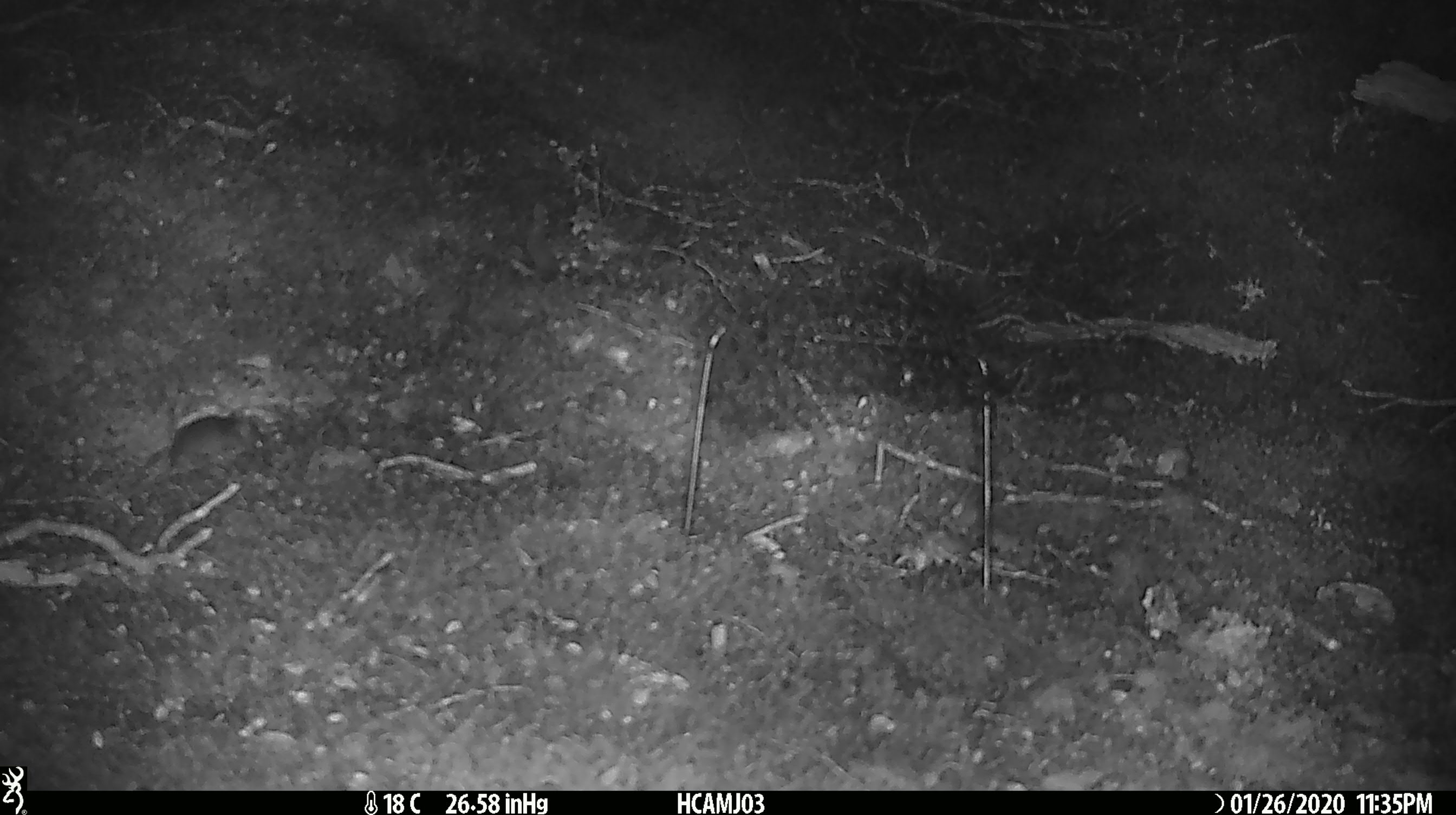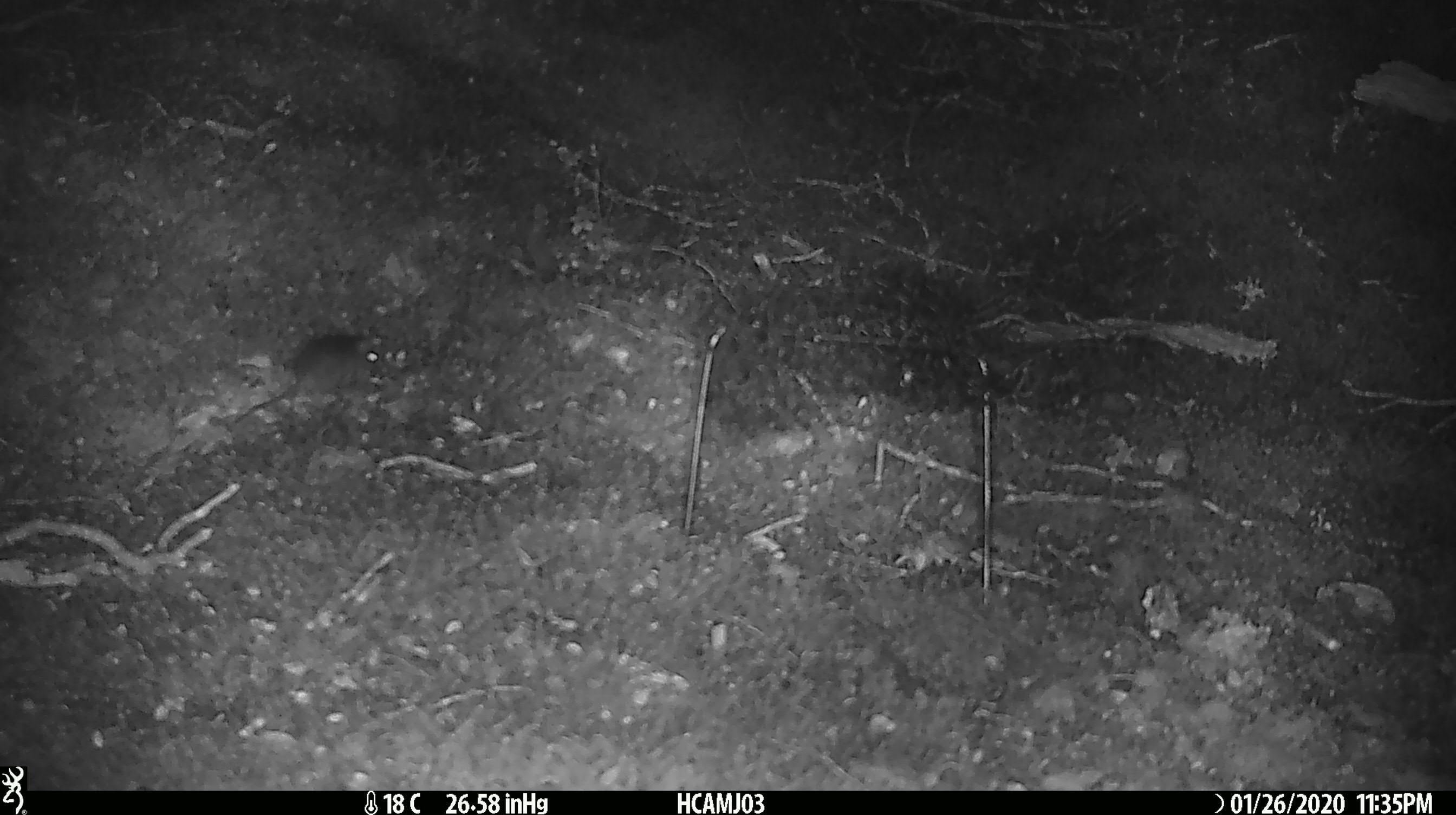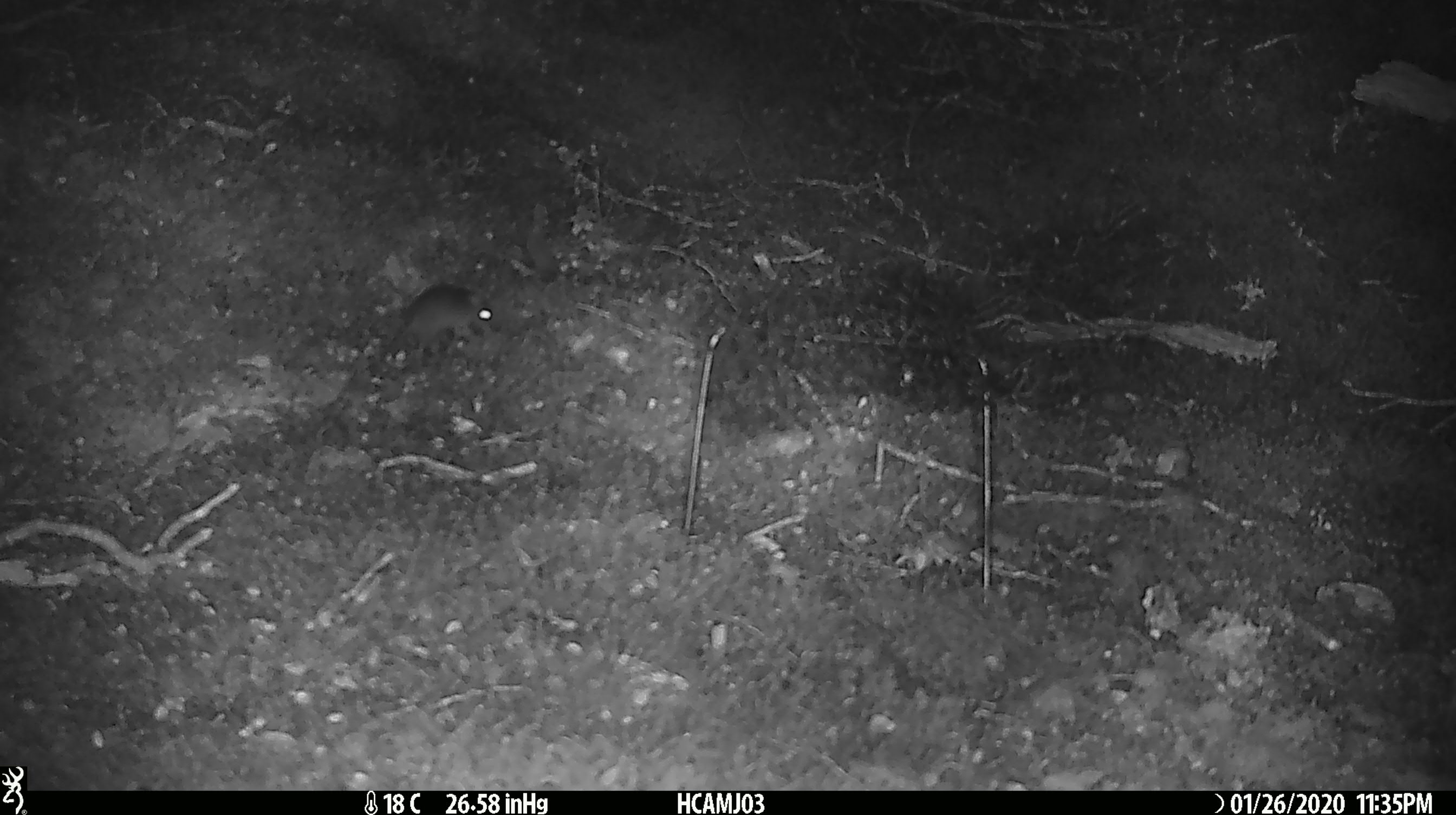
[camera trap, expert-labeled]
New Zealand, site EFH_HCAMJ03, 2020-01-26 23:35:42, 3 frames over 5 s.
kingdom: Animalia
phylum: Chordata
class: Mammalia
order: Rodentia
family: Muridae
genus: Mus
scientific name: Mus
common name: mouse